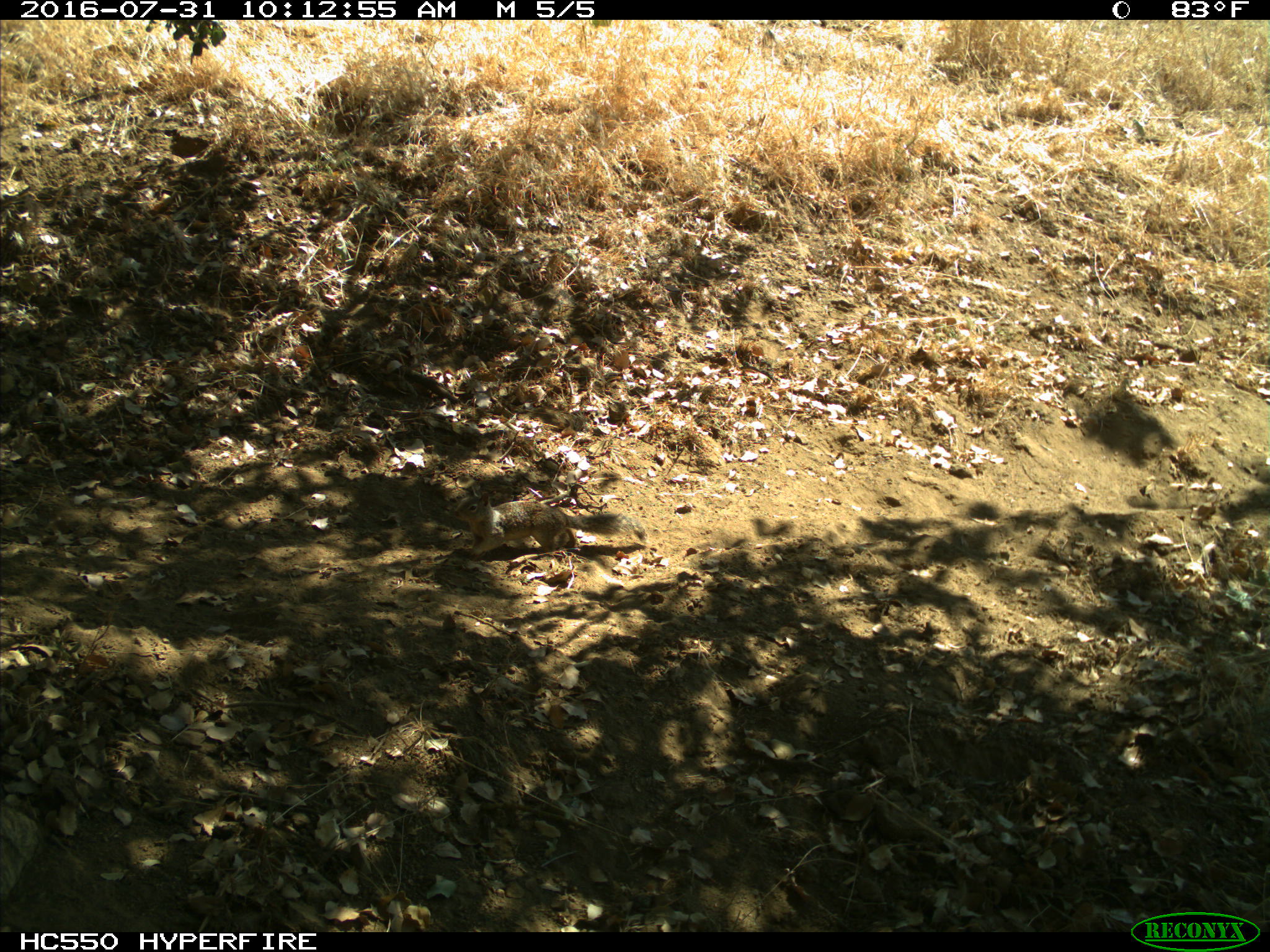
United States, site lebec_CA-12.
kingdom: Animalia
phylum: Chordata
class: Mammalia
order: Rodentia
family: Sciuridae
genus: Otospermophilus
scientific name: Otospermophilus beecheyi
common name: california ground squirrel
Otospermophilus beecheyi (california ground squirrel).